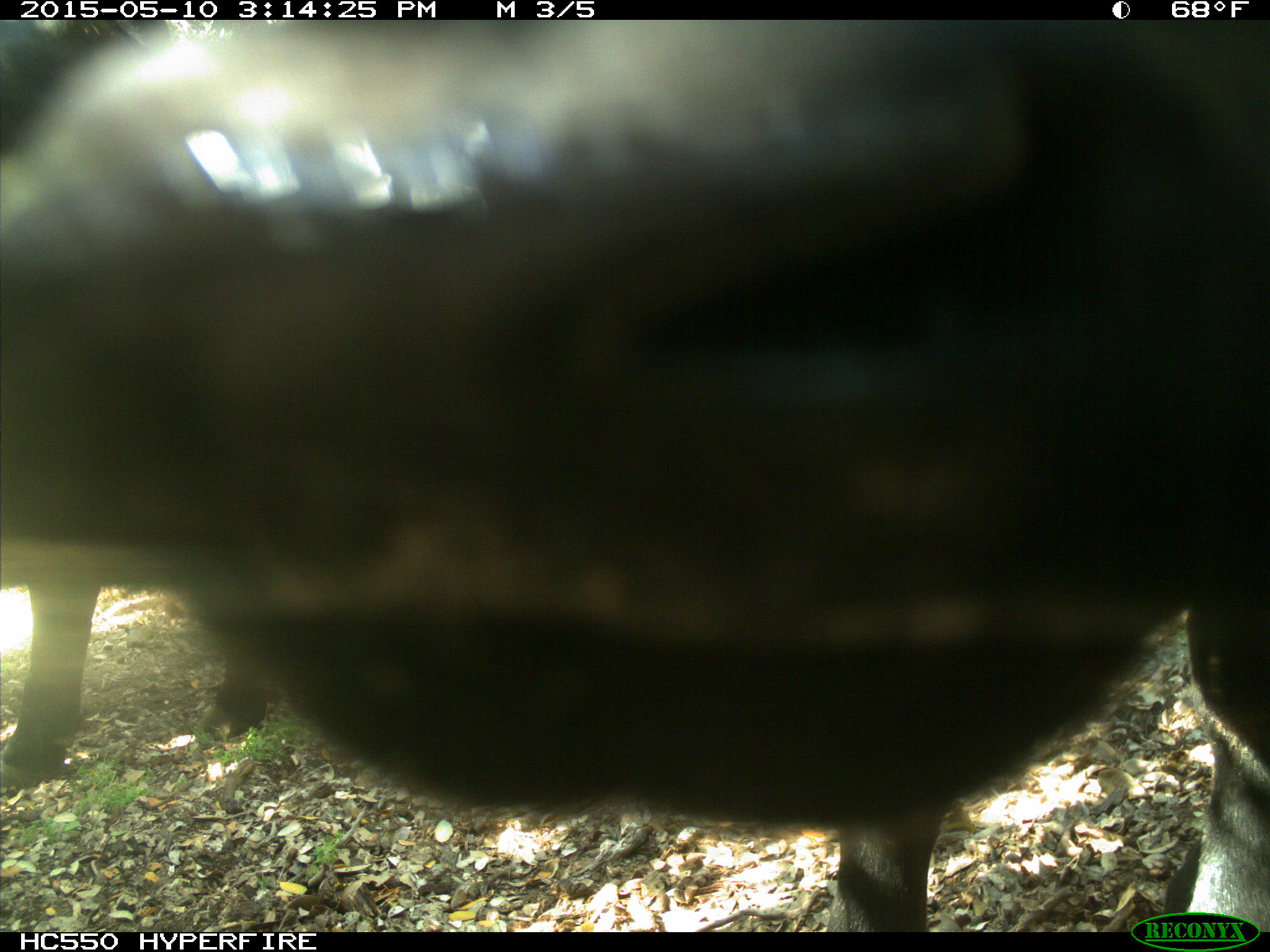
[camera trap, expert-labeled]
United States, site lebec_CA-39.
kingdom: Animalia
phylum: Chordata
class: Mammalia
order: Artiodactyla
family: Bovidae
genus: Bos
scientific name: Bos taurus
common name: domestic cow